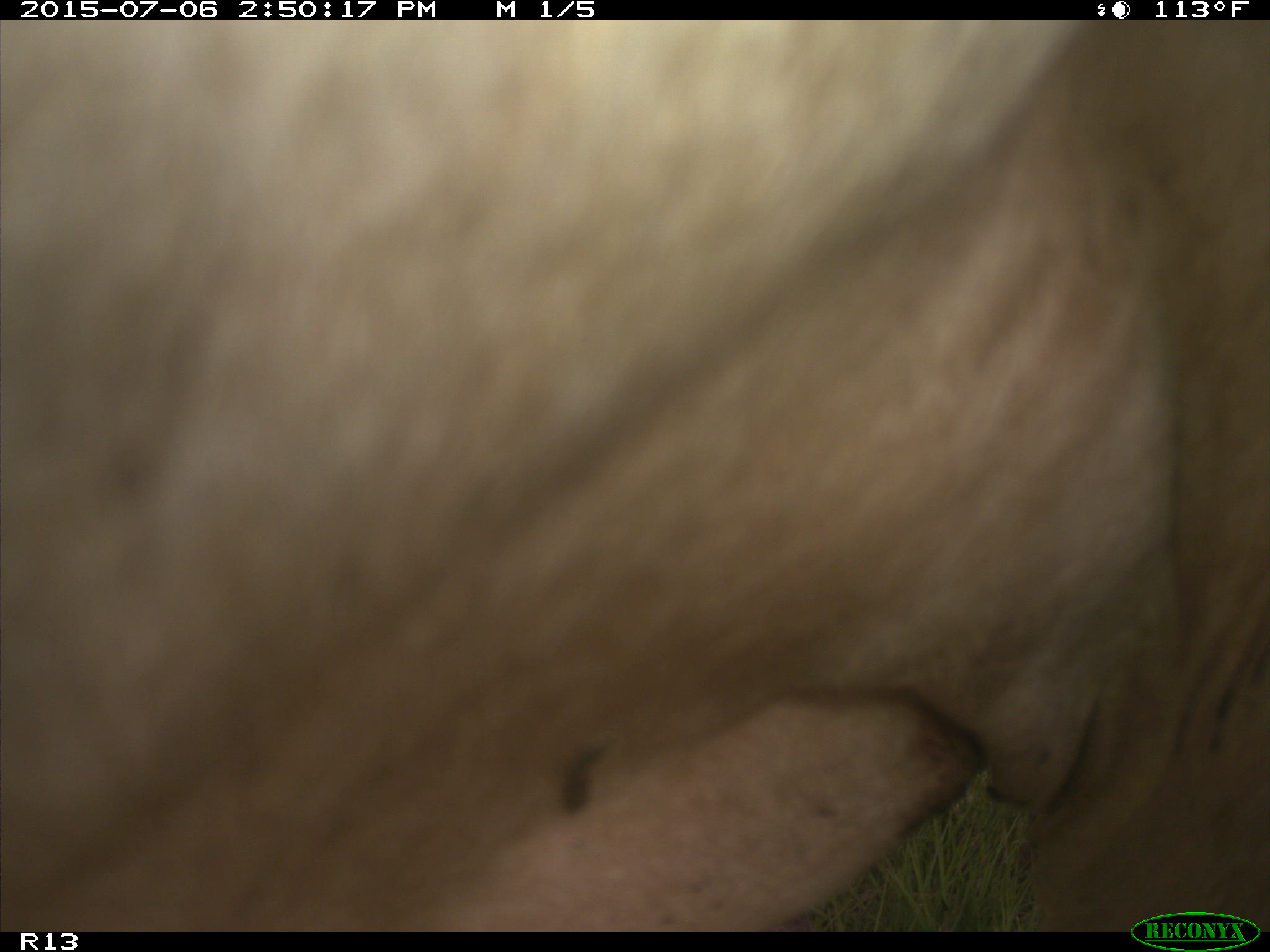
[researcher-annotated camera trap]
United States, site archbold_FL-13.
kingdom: Animalia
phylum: Chordata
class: Mammalia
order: Artiodactyla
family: Bovidae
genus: Bos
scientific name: Bos taurus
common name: domestic cow